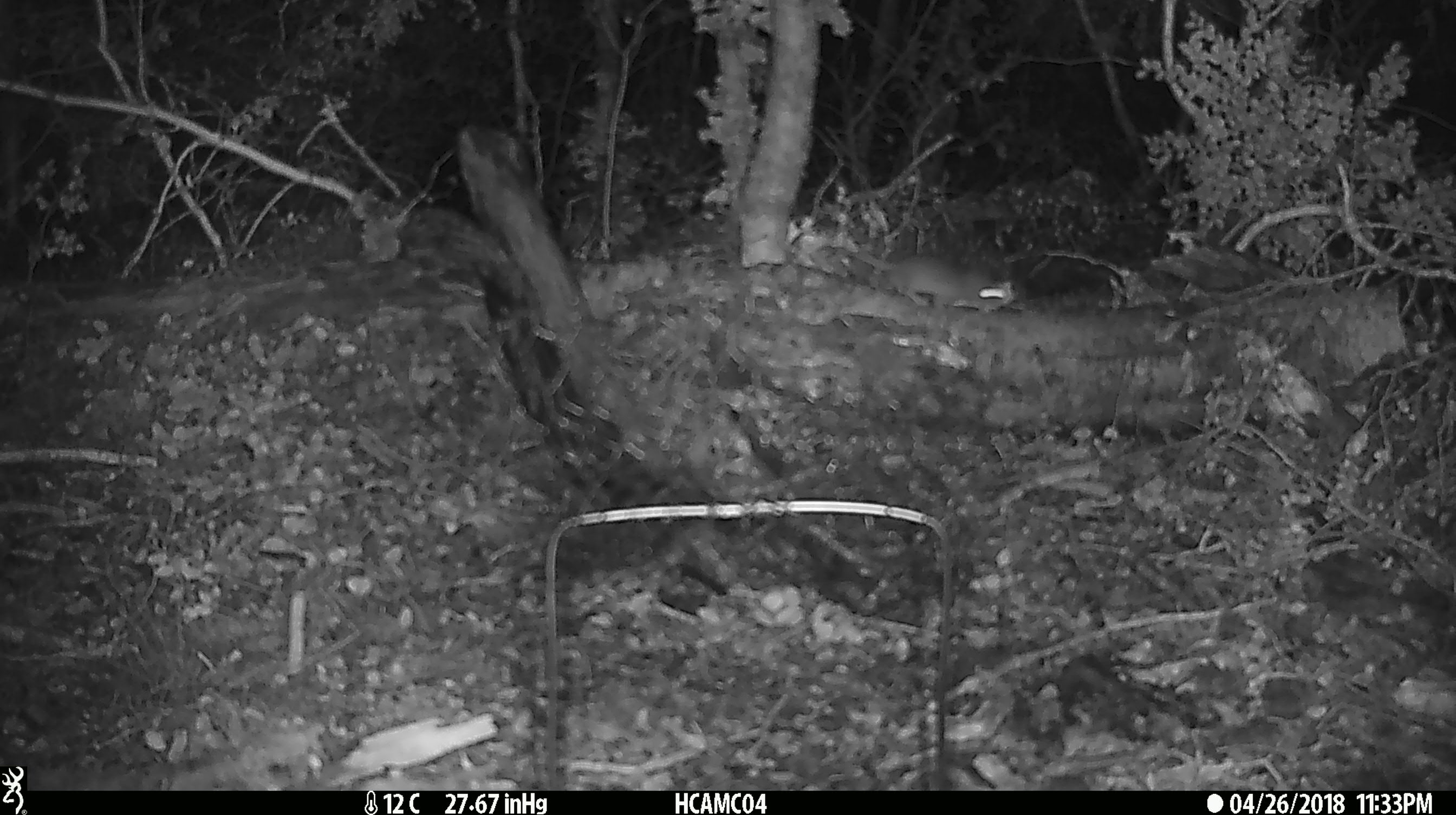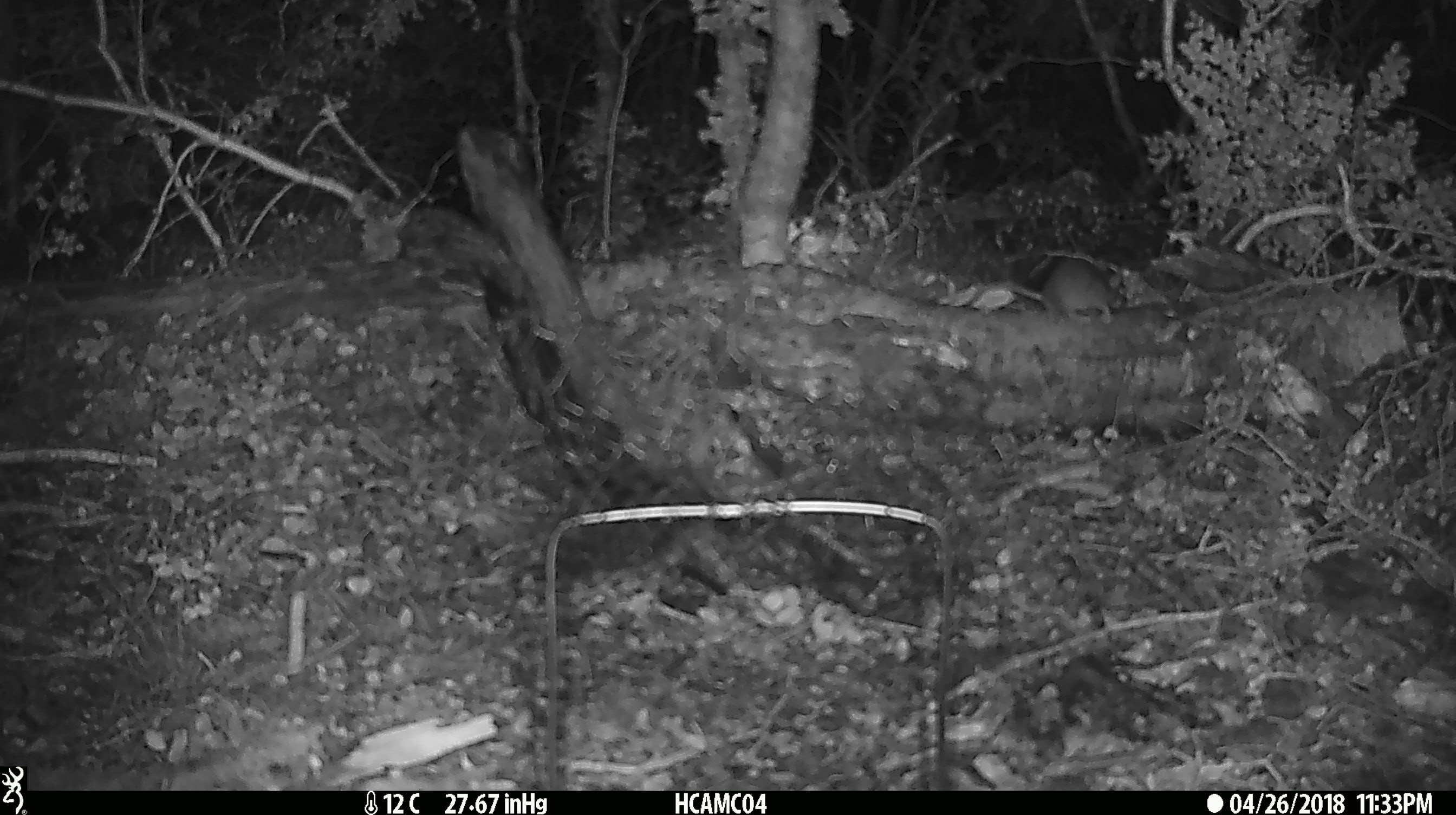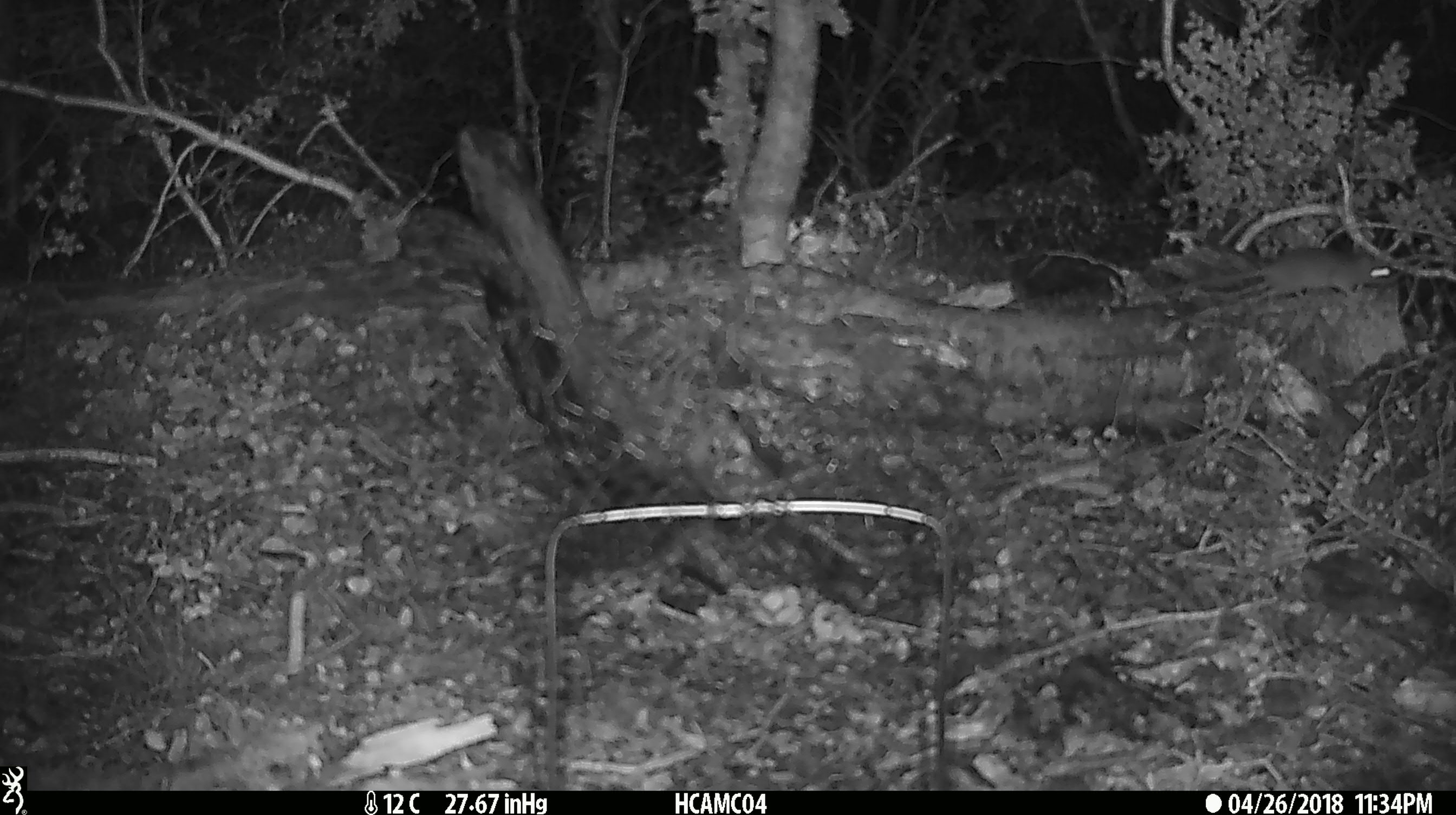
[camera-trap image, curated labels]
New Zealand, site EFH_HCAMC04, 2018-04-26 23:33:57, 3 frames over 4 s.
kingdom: Animalia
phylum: Chordata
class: Mammalia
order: Rodentia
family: Muridae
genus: Rattus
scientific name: Rattus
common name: rat